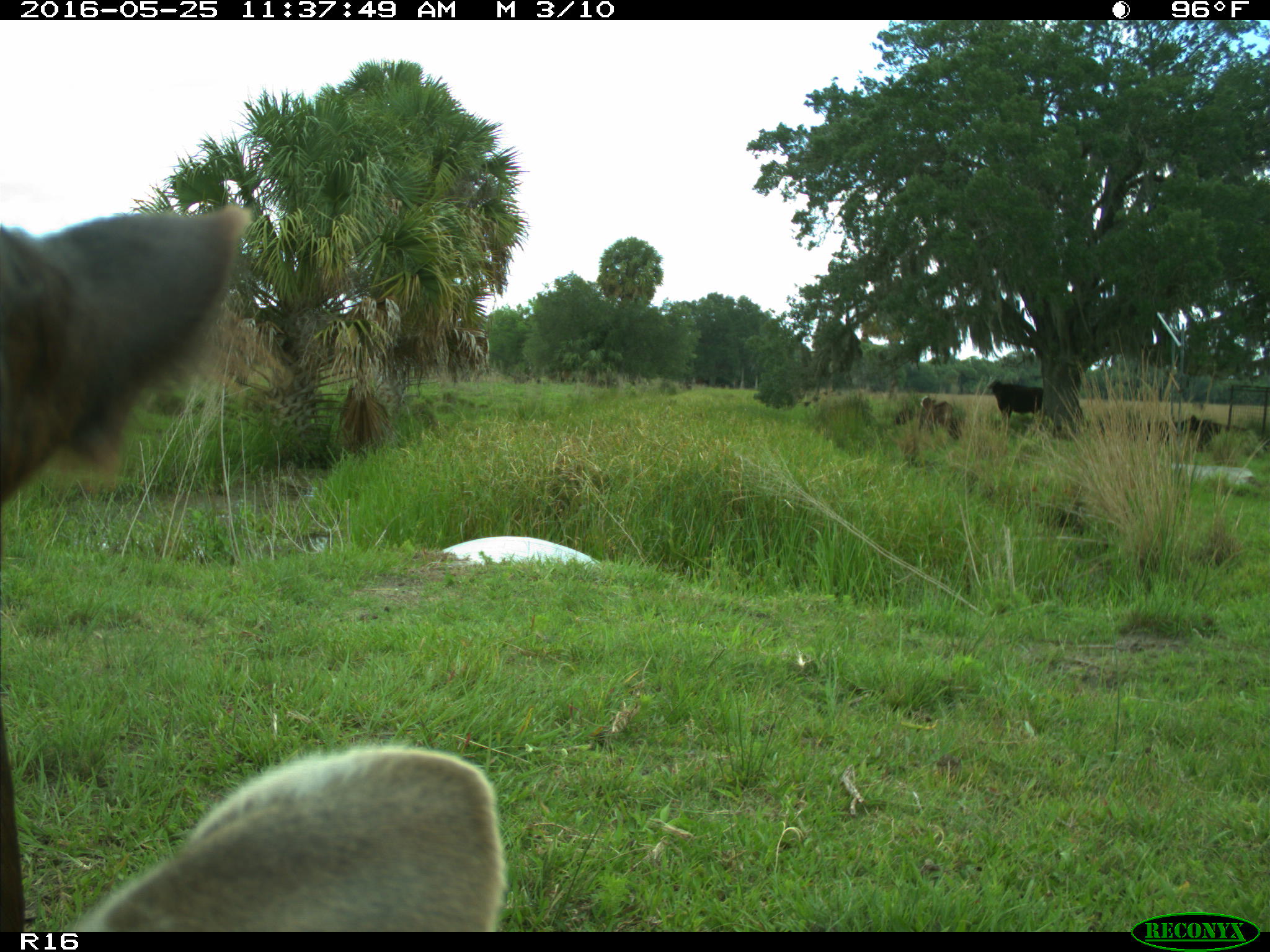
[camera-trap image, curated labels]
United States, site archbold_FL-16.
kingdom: Animalia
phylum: Chordata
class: Mammalia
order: Artiodactyla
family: Bovidae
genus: Bos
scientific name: Bos taurus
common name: domestic cow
Bos taurus (domestic cow).